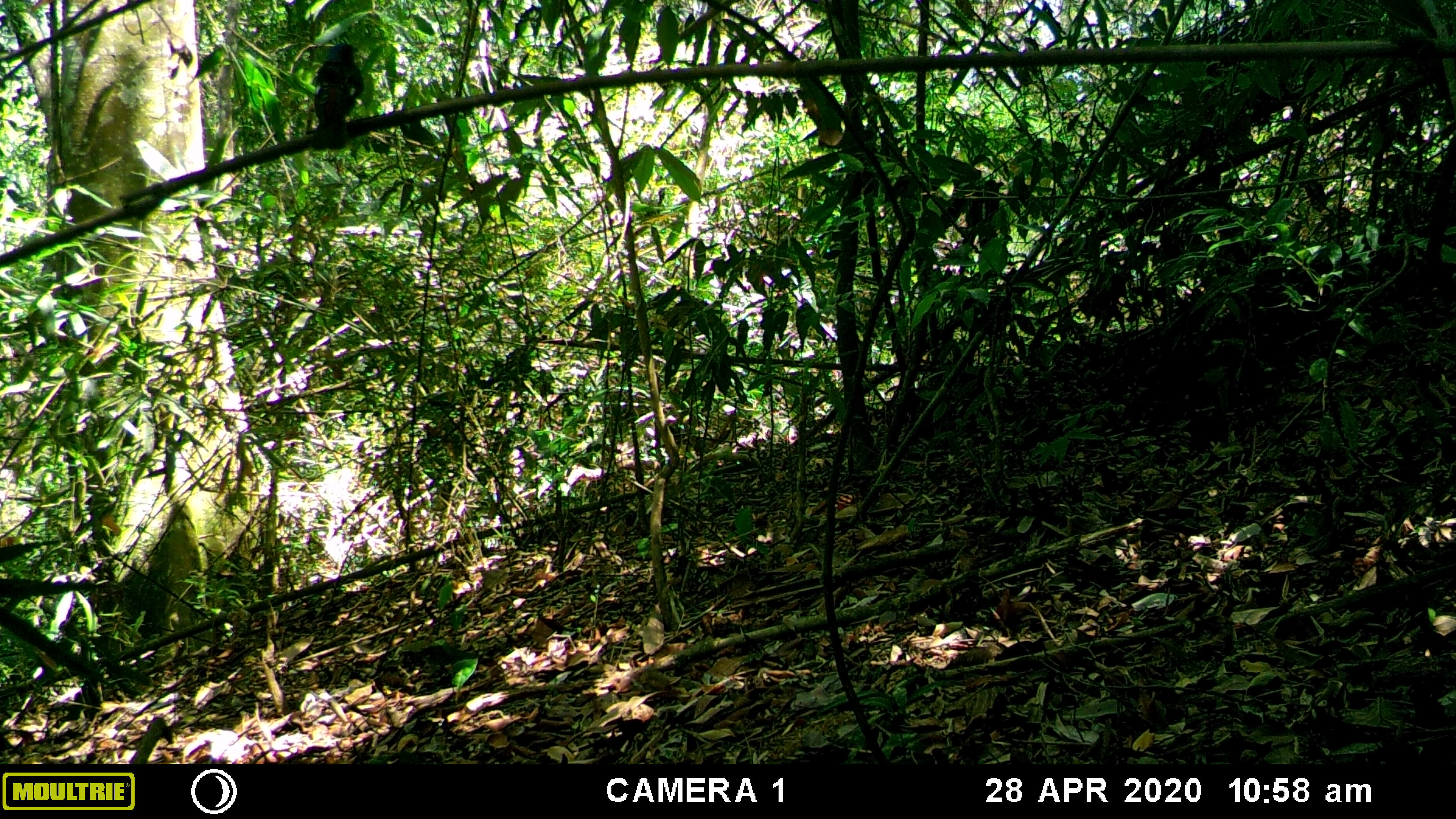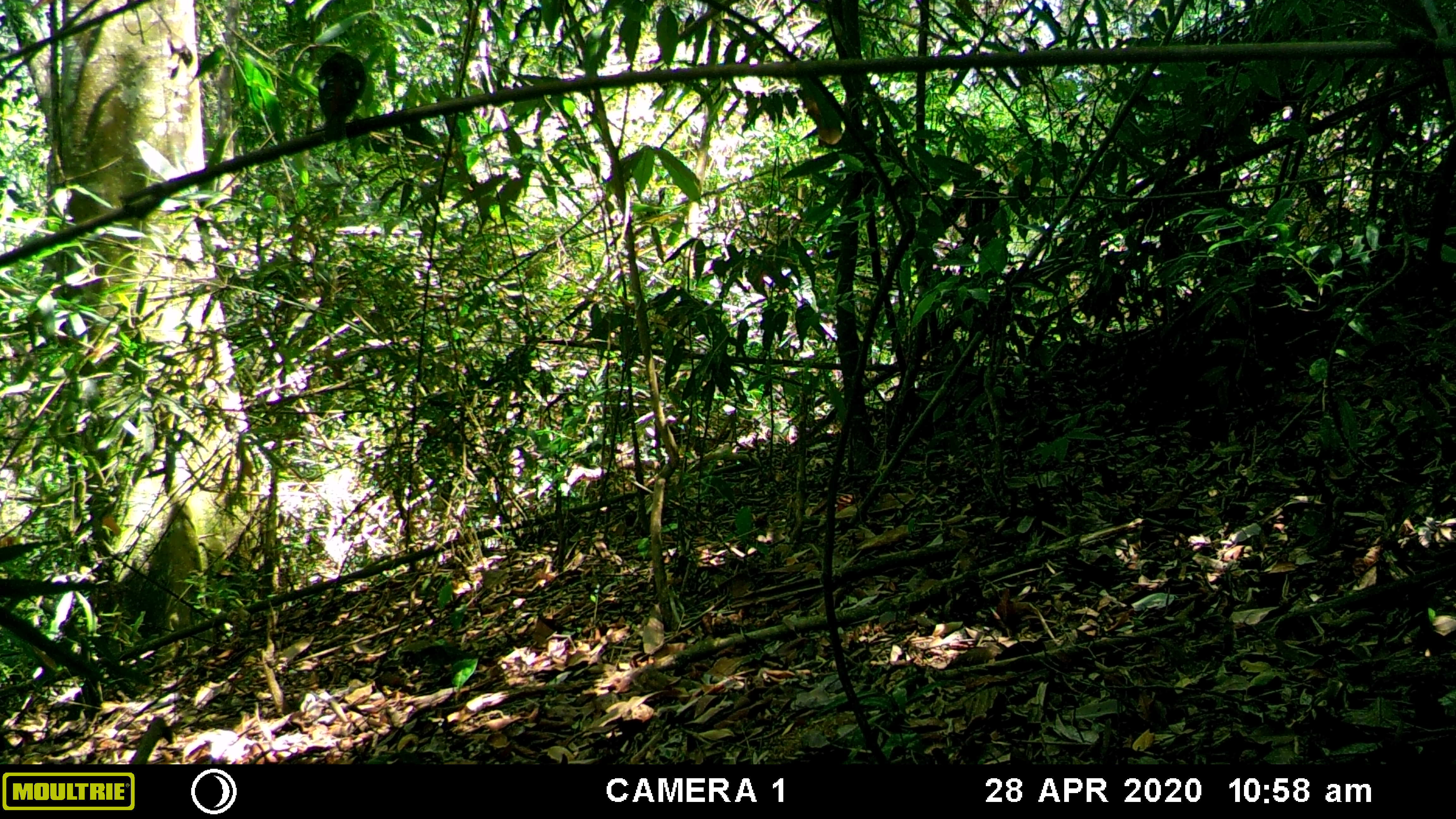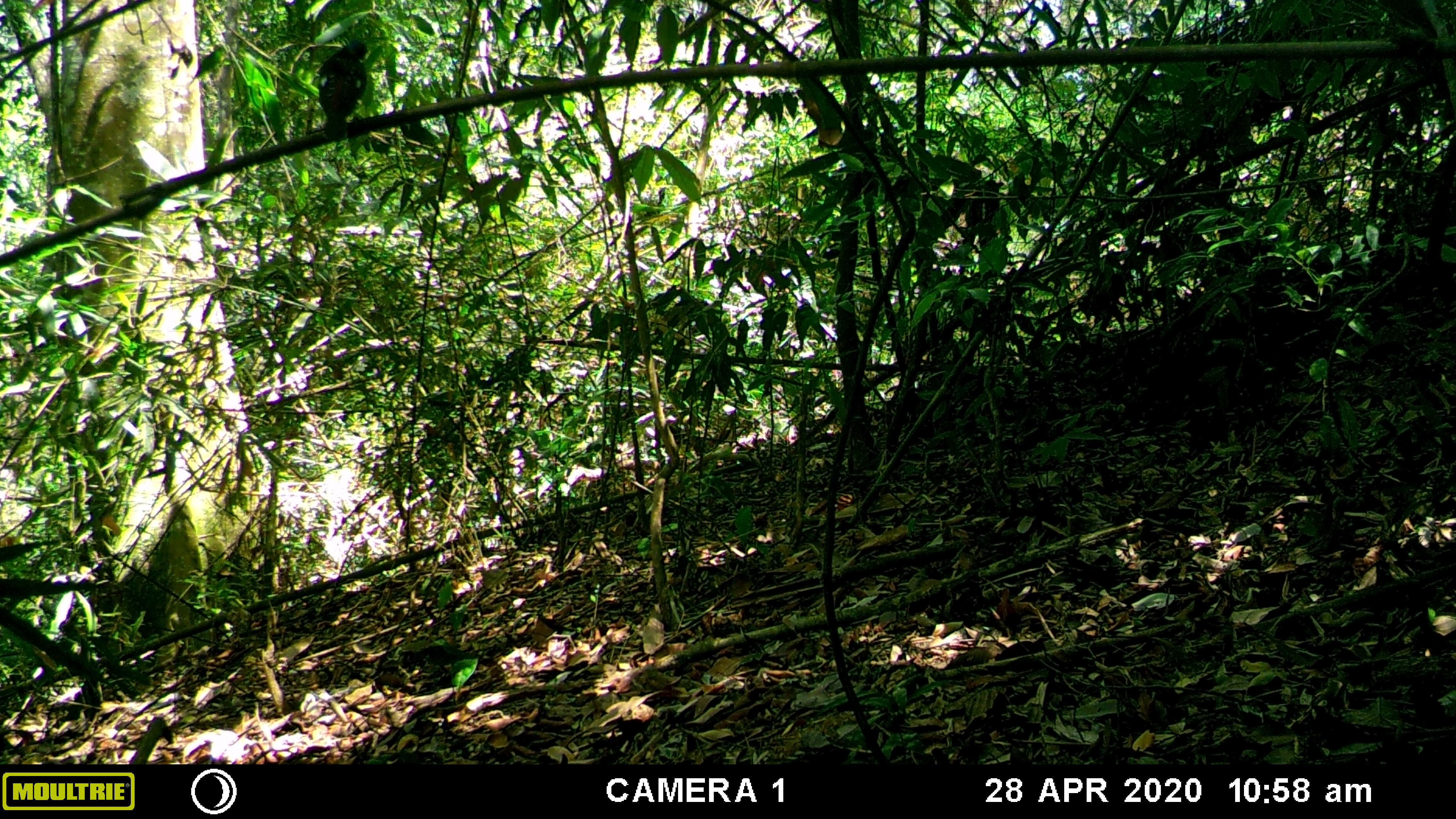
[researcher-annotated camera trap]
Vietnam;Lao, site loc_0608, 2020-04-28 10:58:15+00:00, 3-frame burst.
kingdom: Animalia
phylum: Chordata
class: Aves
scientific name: Aves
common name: bird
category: unidentified bird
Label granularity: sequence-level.